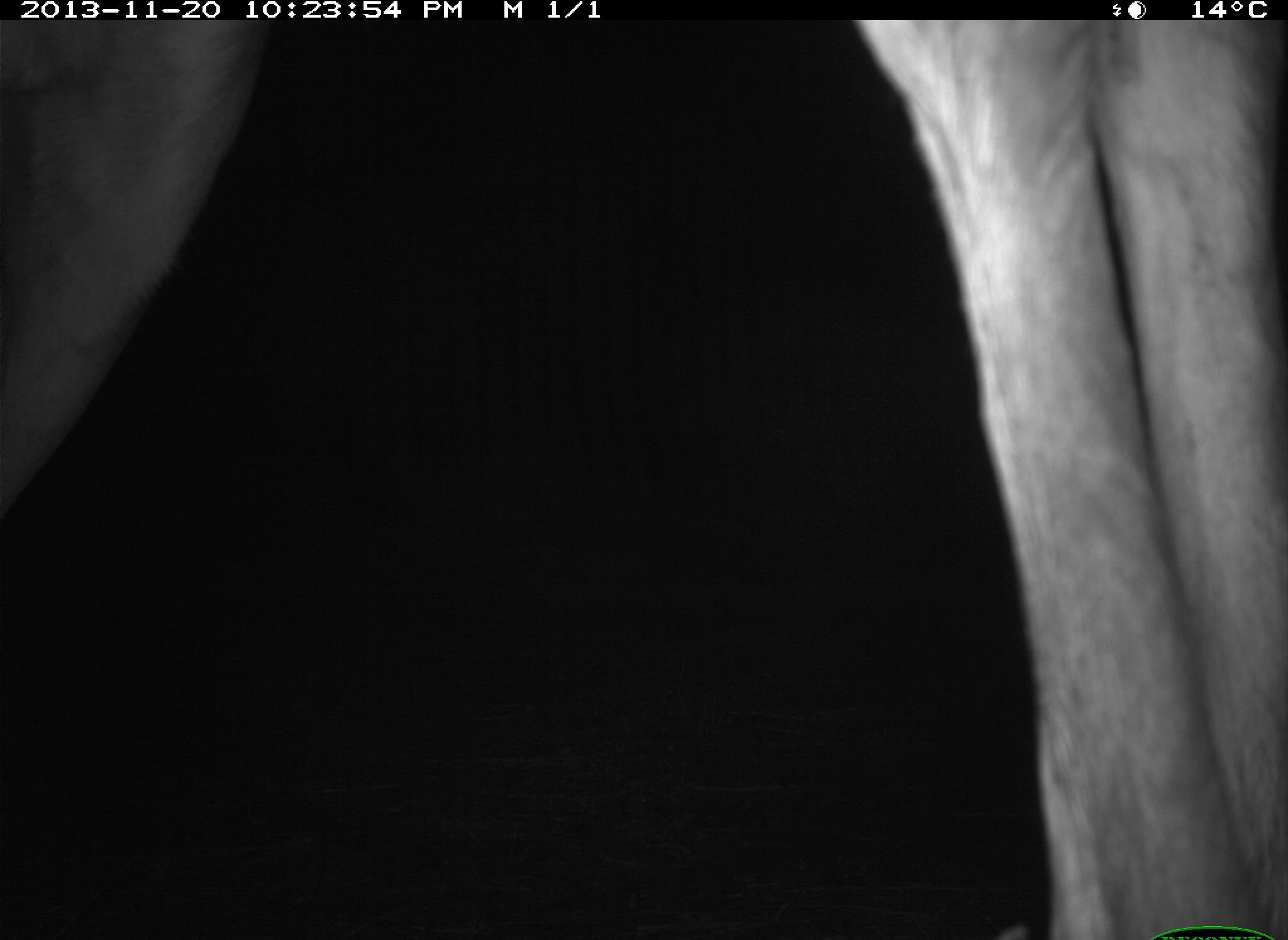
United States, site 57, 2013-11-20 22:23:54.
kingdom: Animalia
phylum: Chordata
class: Mammalia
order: Artiodactyla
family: Cervidae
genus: Odocoileus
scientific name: Odocoileus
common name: deer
Deer (Odocoileus).